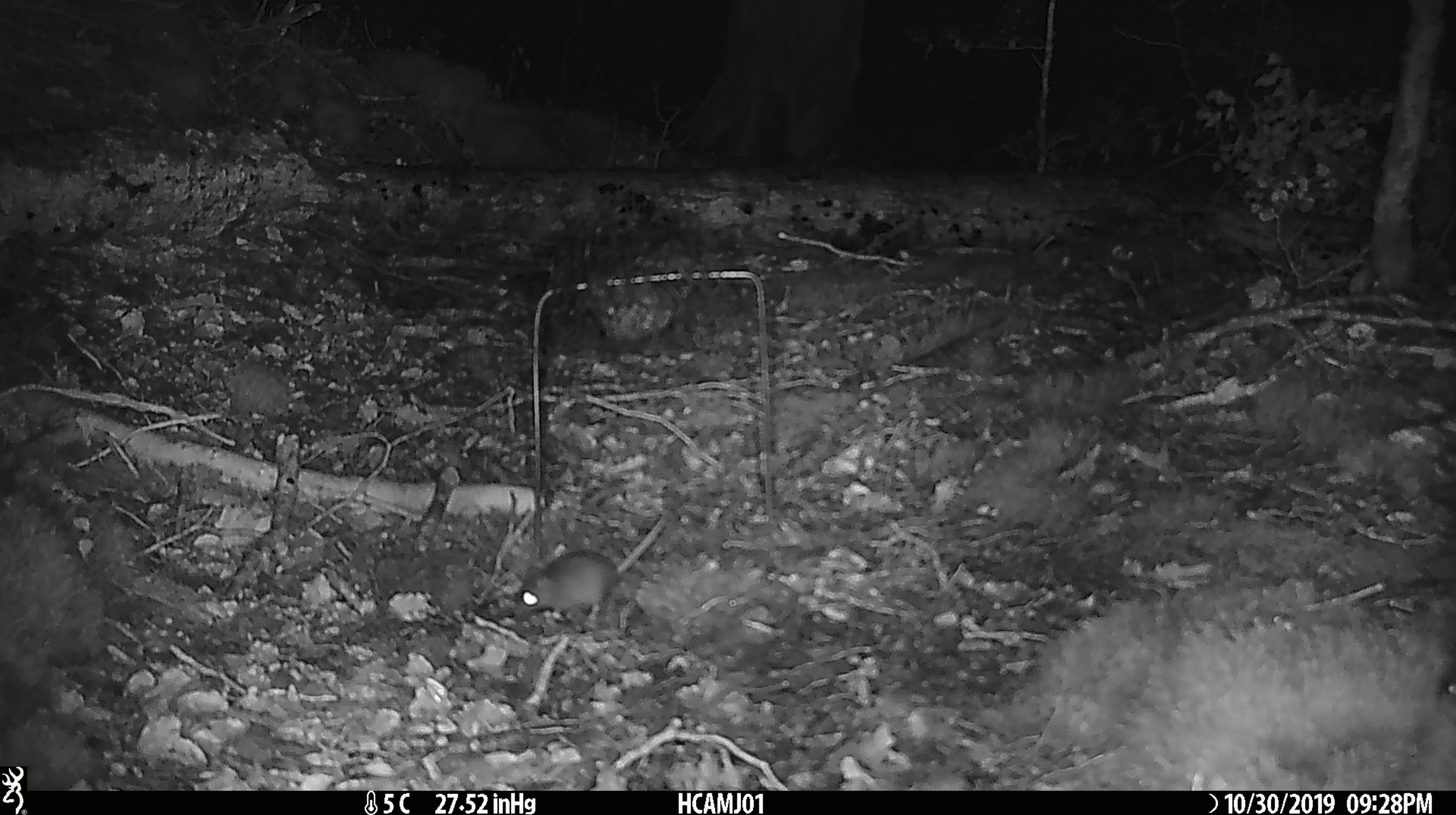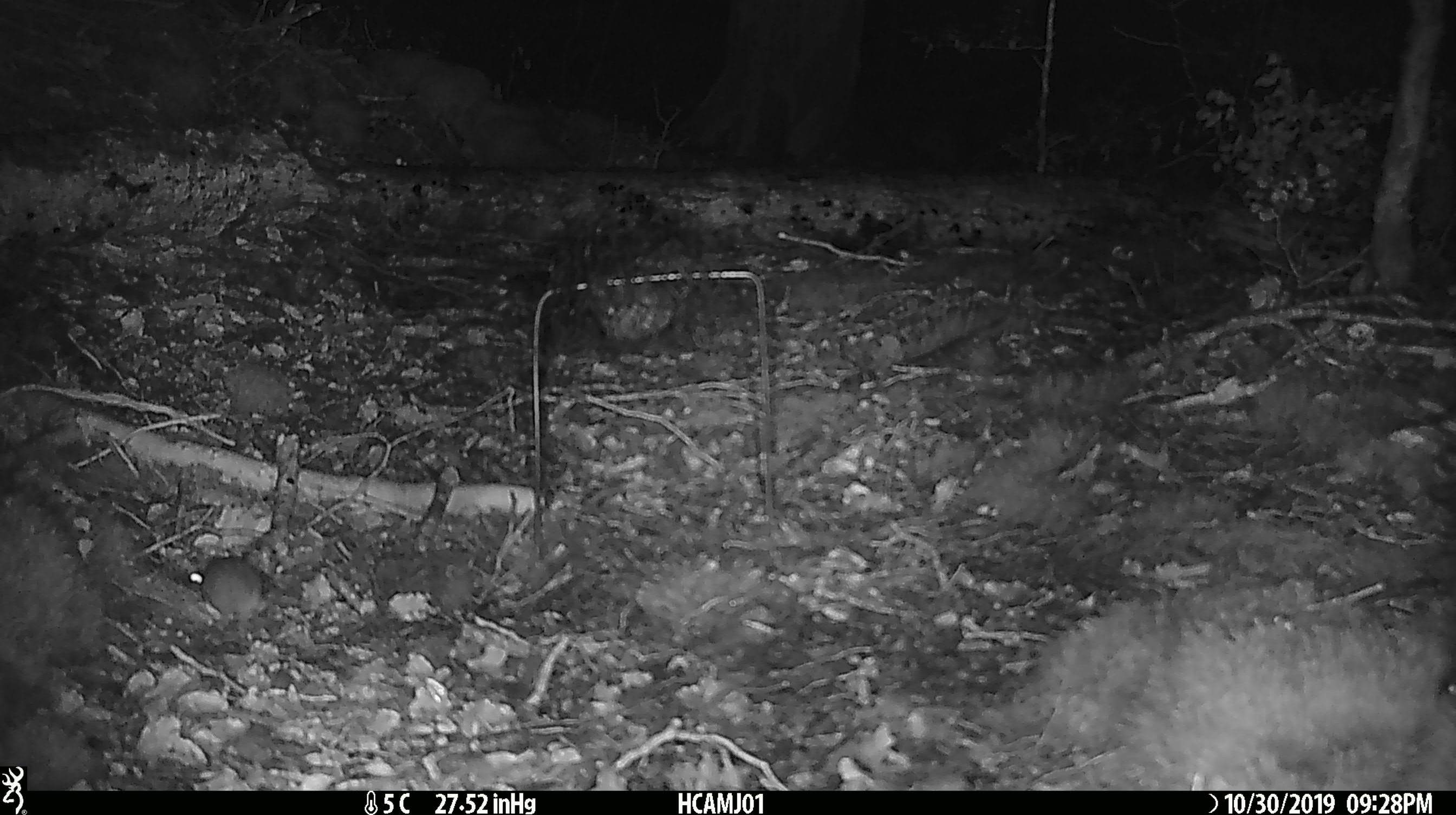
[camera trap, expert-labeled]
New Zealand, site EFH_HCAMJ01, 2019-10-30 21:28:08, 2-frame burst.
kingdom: Animalia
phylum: Chordata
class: Mammalia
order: Rodentia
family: Muridae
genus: Mus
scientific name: Mus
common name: mouse